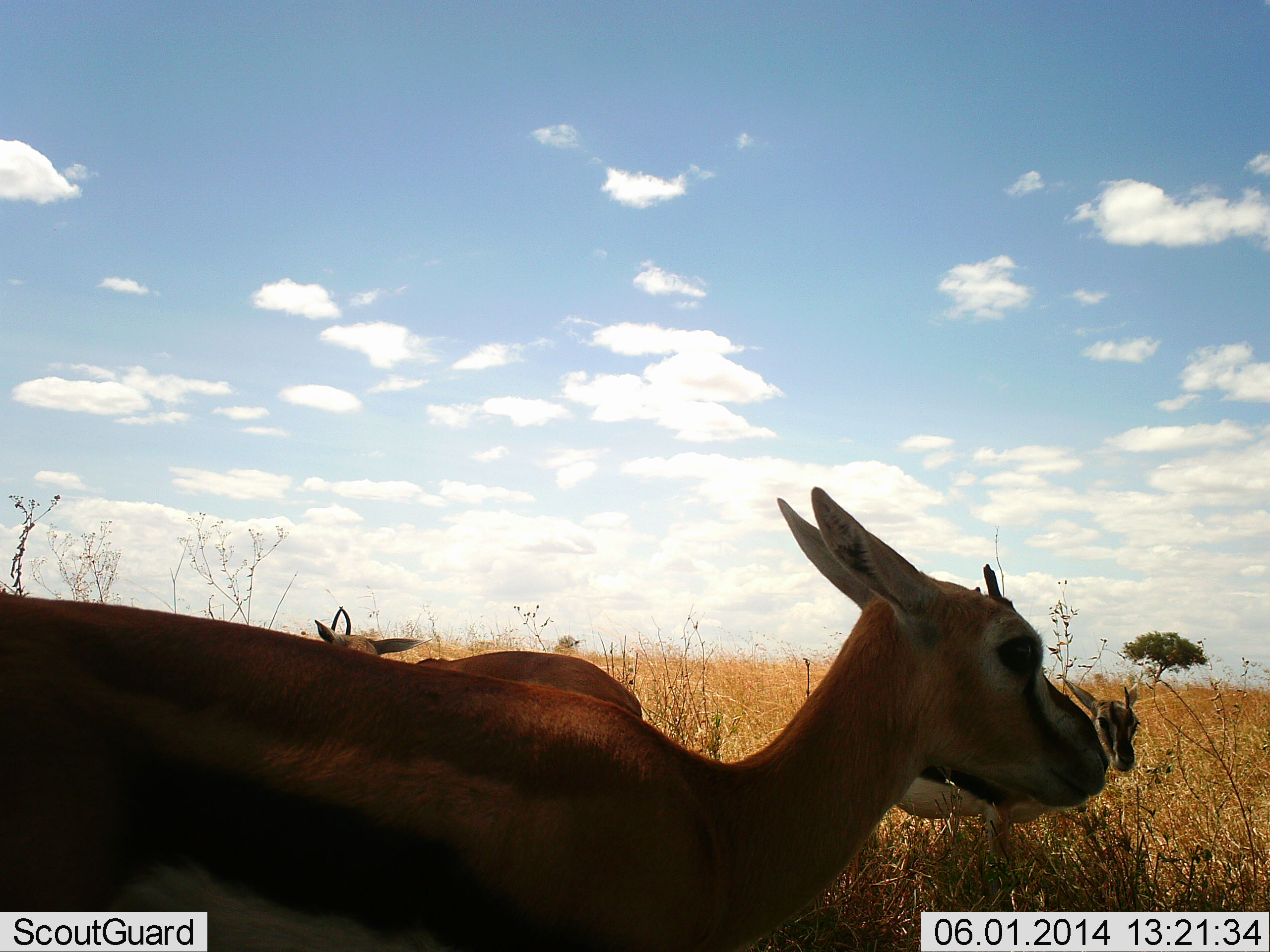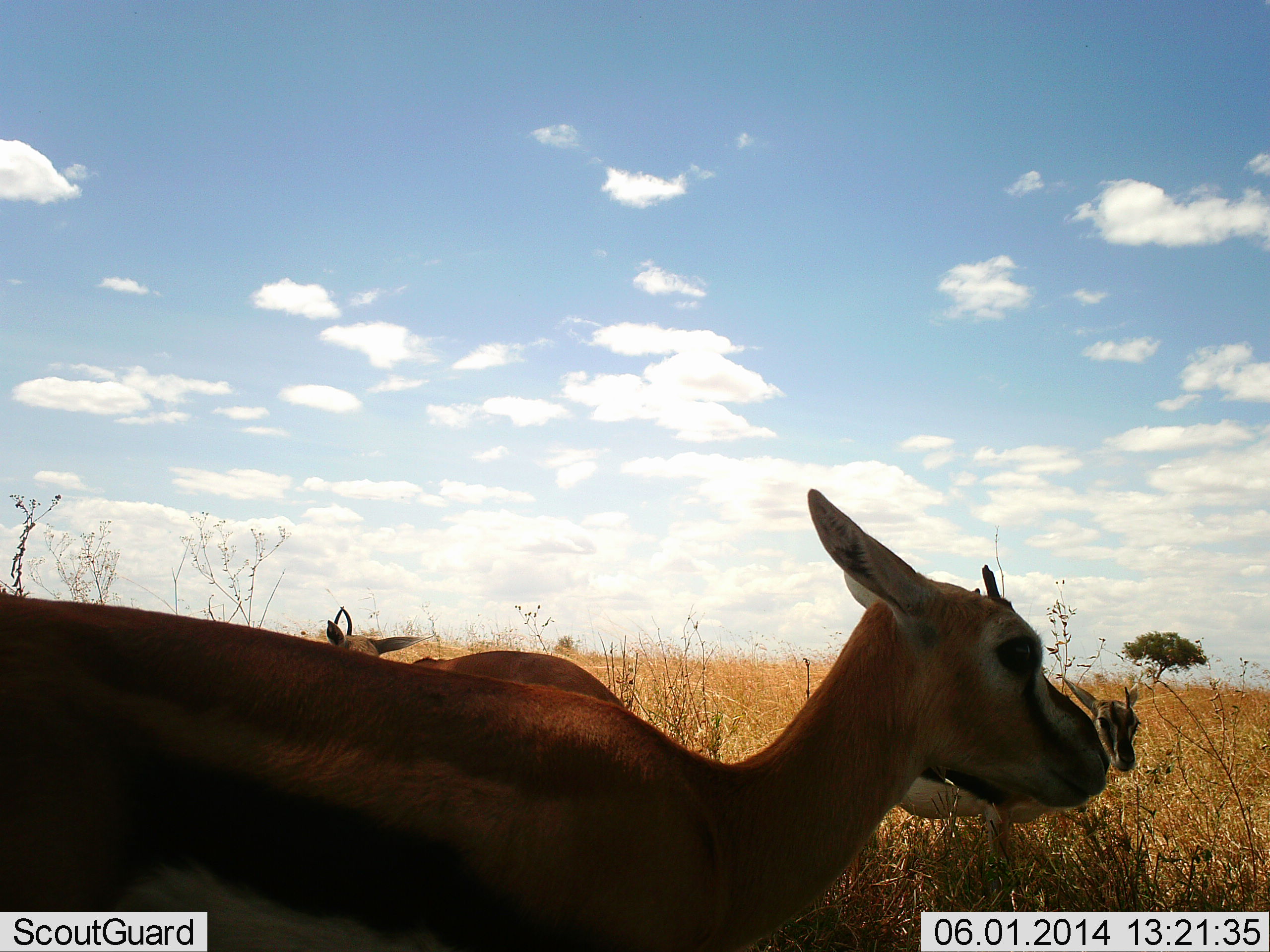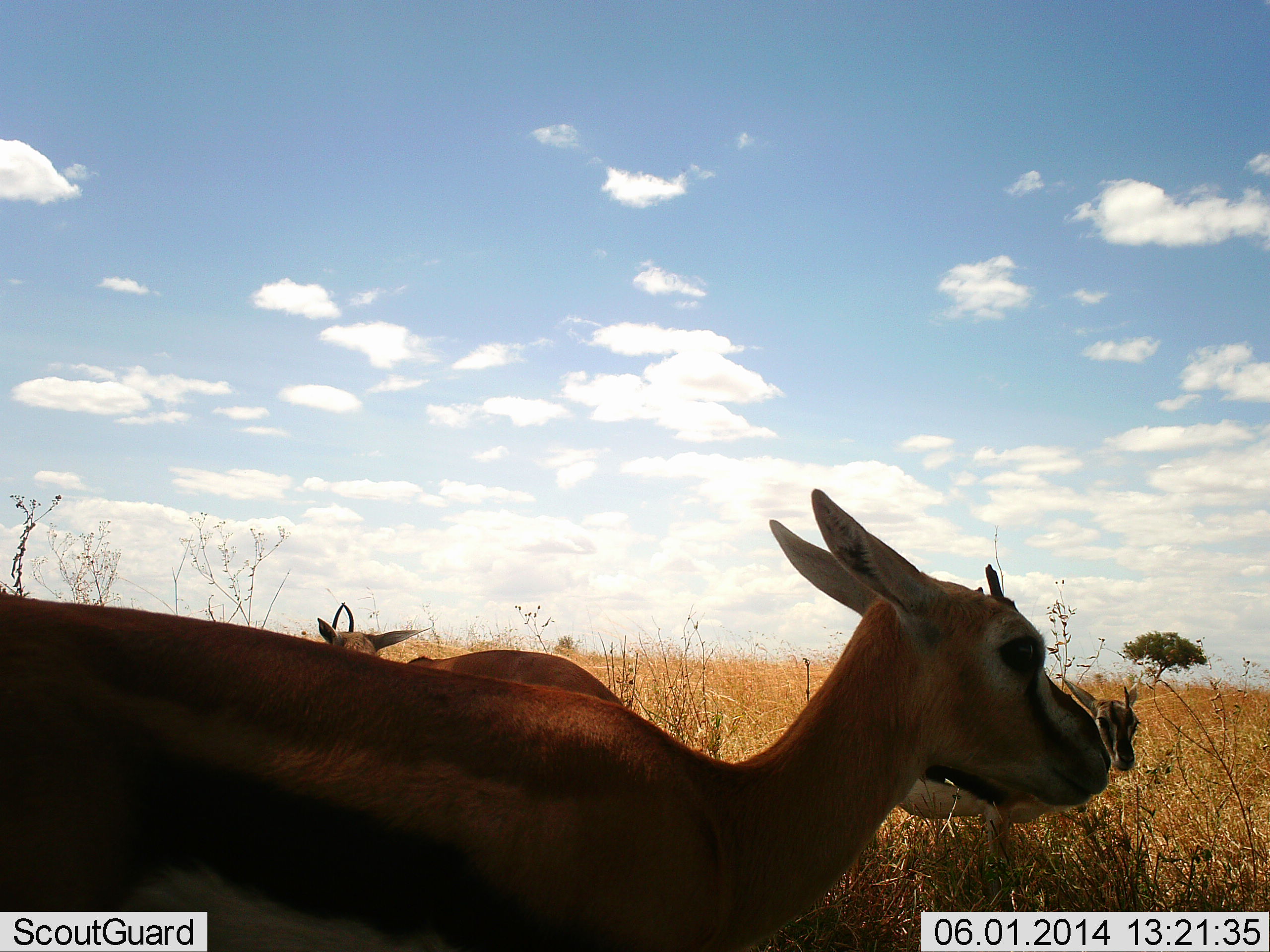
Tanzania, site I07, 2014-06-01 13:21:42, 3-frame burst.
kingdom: Animalia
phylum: Chordata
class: Mammalia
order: Artiodactyla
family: Bovidae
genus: Eudorcas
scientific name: Eudorcas thomsonii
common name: thomson's gazelle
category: gazellethomsons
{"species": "gazellethomsons (thomson's gazelle) (Eudorcas thomsonii)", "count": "3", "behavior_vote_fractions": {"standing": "100%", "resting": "0%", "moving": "10%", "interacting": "0%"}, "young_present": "0%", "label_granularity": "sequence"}